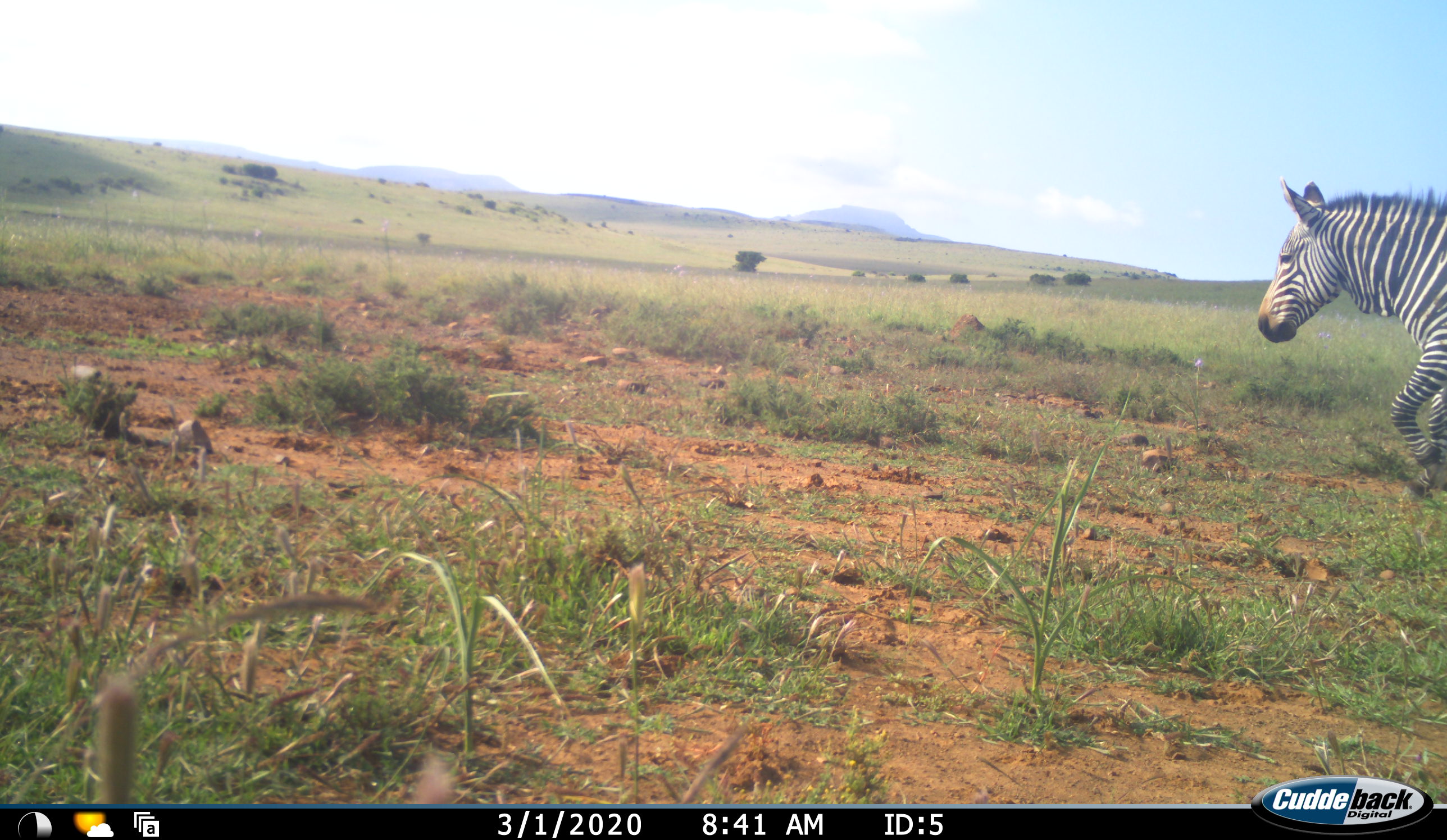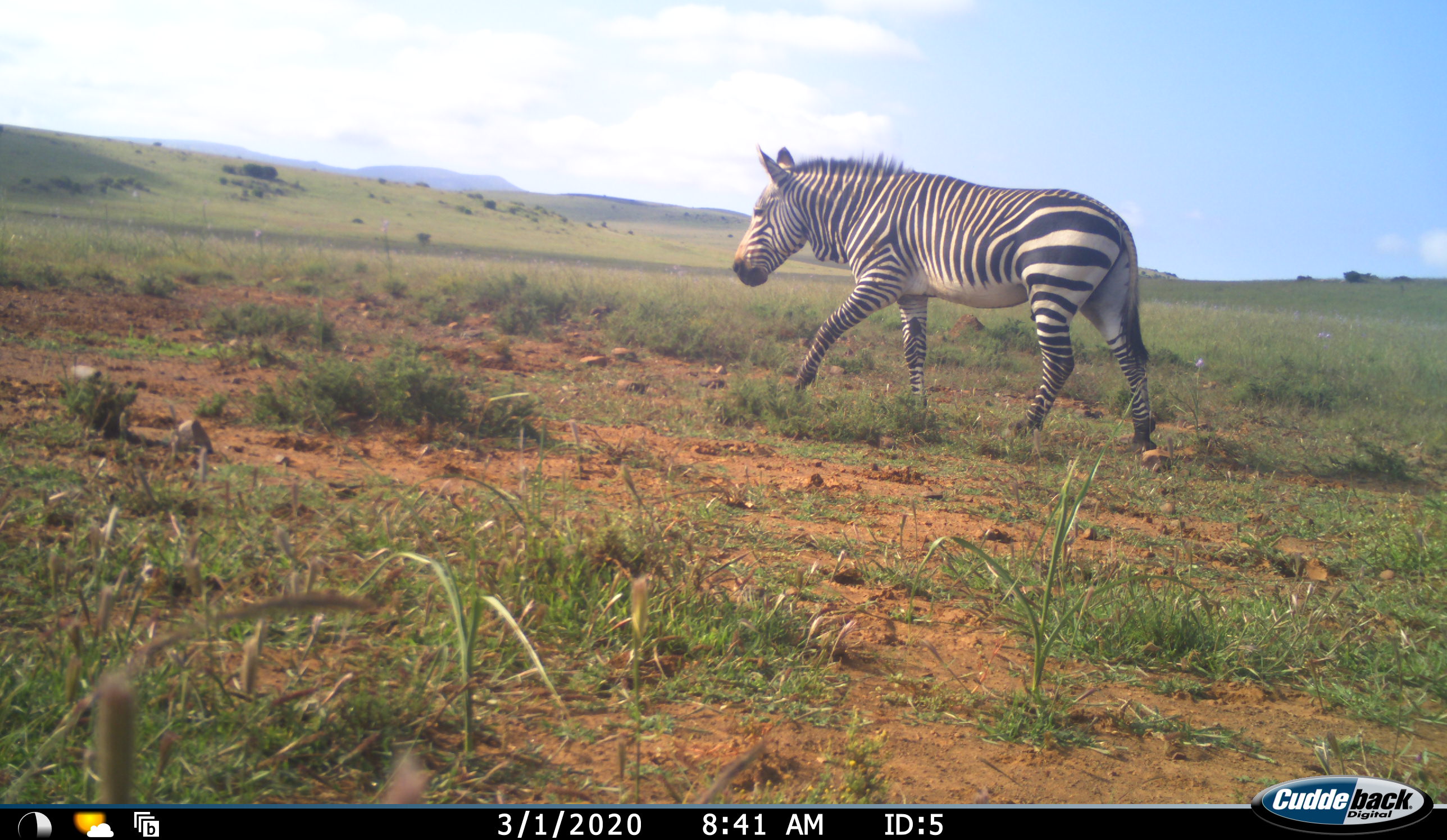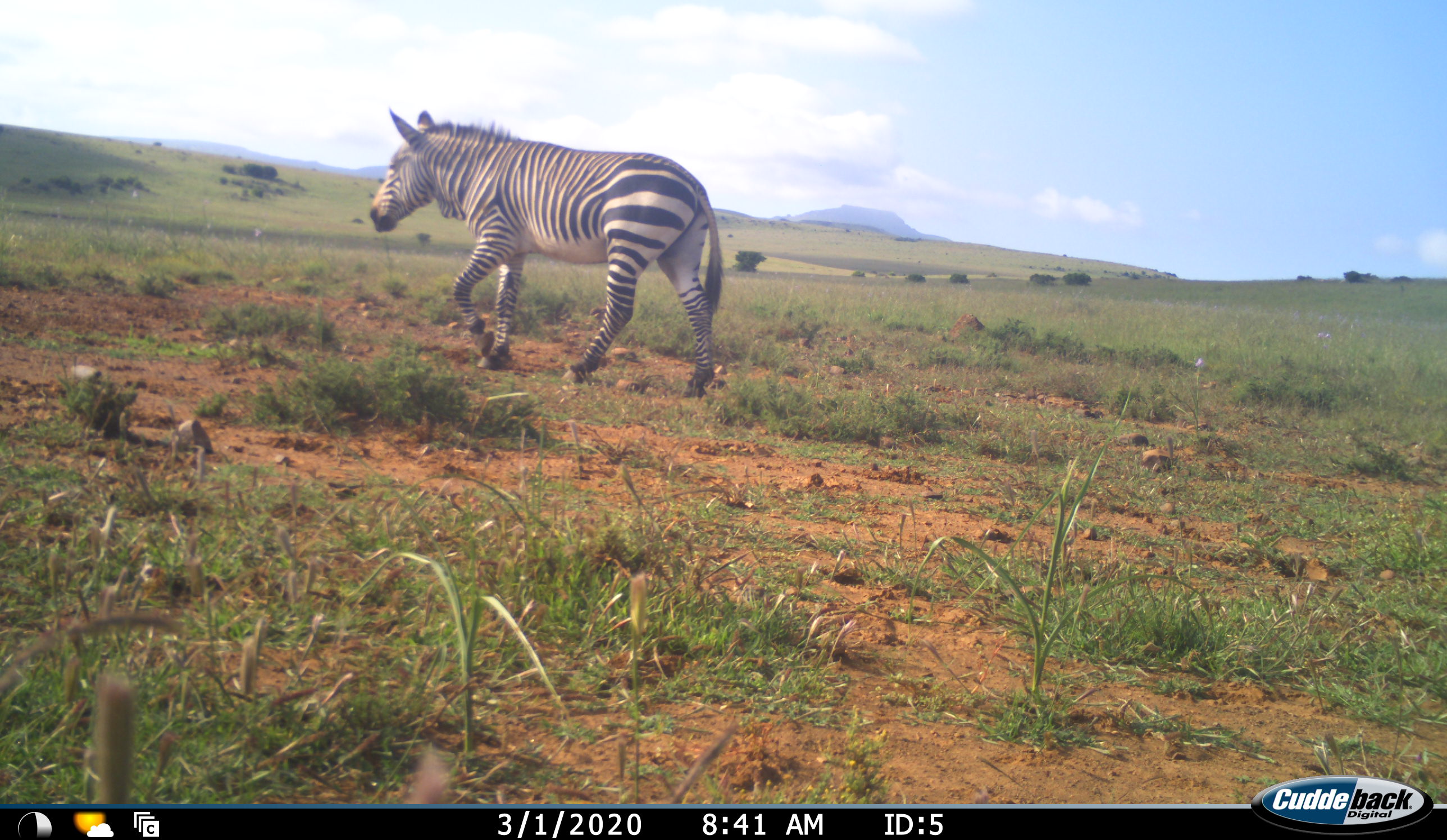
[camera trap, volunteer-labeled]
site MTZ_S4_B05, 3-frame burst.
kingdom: Animalia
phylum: Chordata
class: Mammalia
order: Perissodactyla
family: Equidae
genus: Equus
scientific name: Equus zebra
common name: mountain zebra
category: zebramountain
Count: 1.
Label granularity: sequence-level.